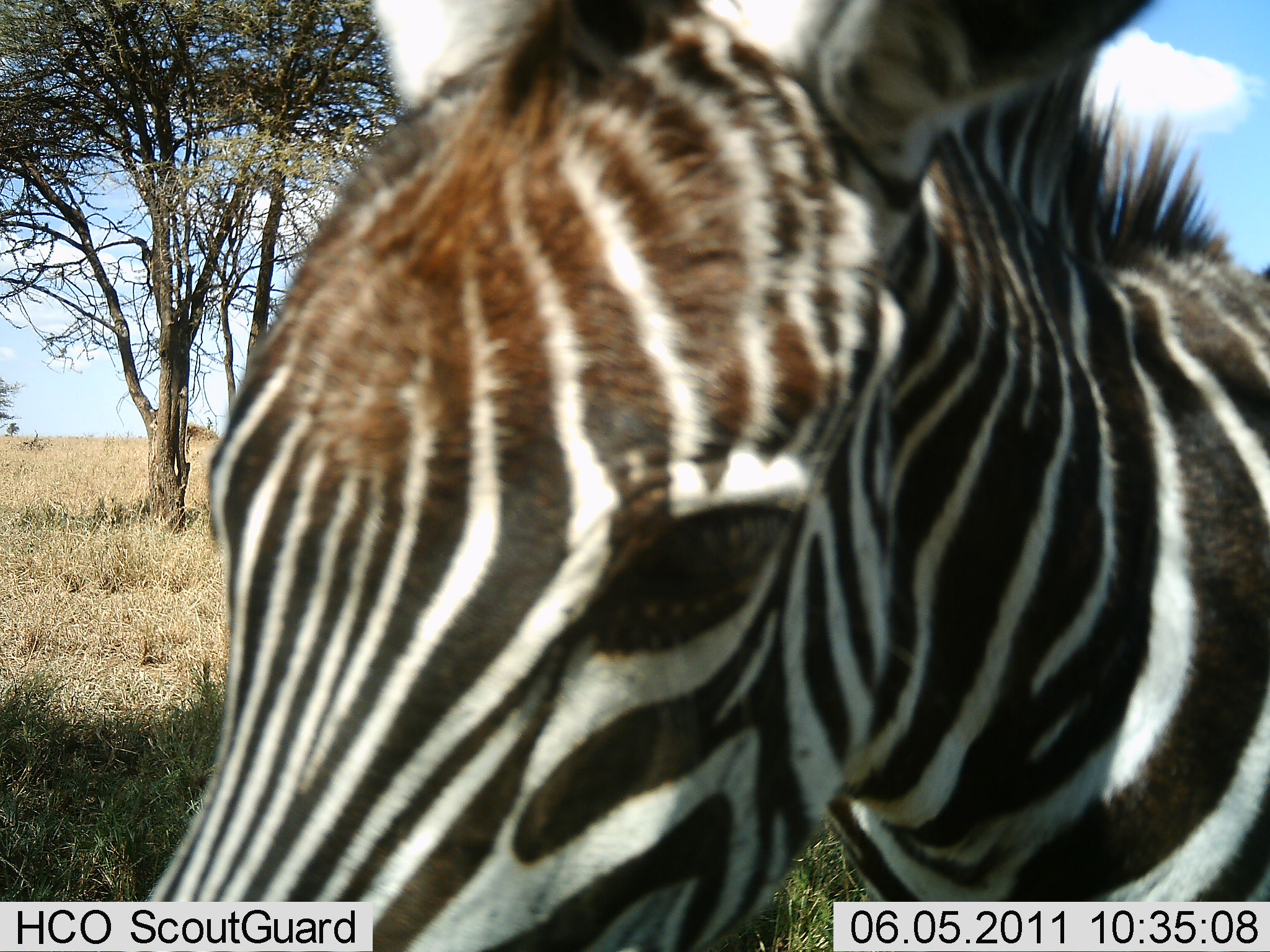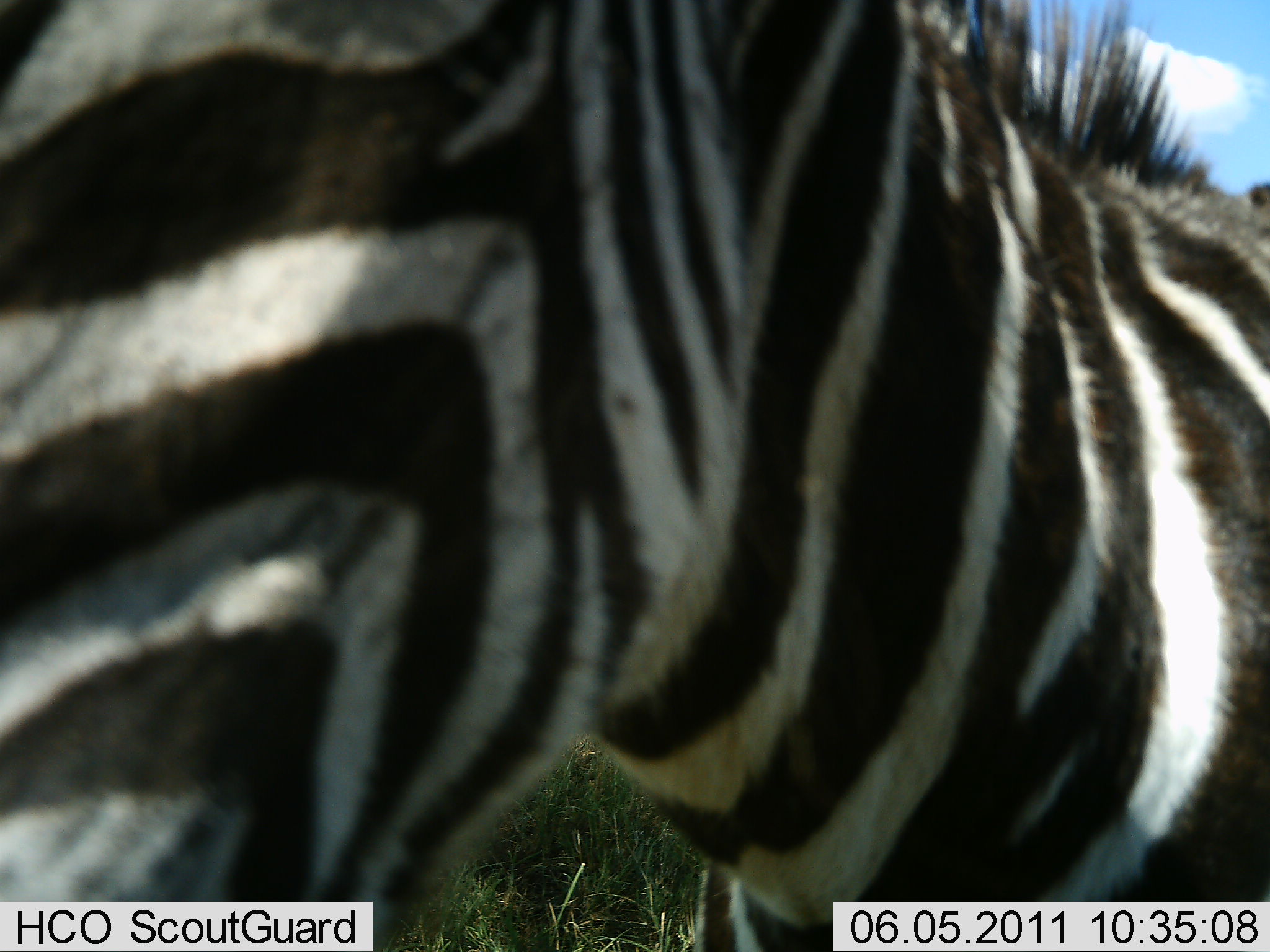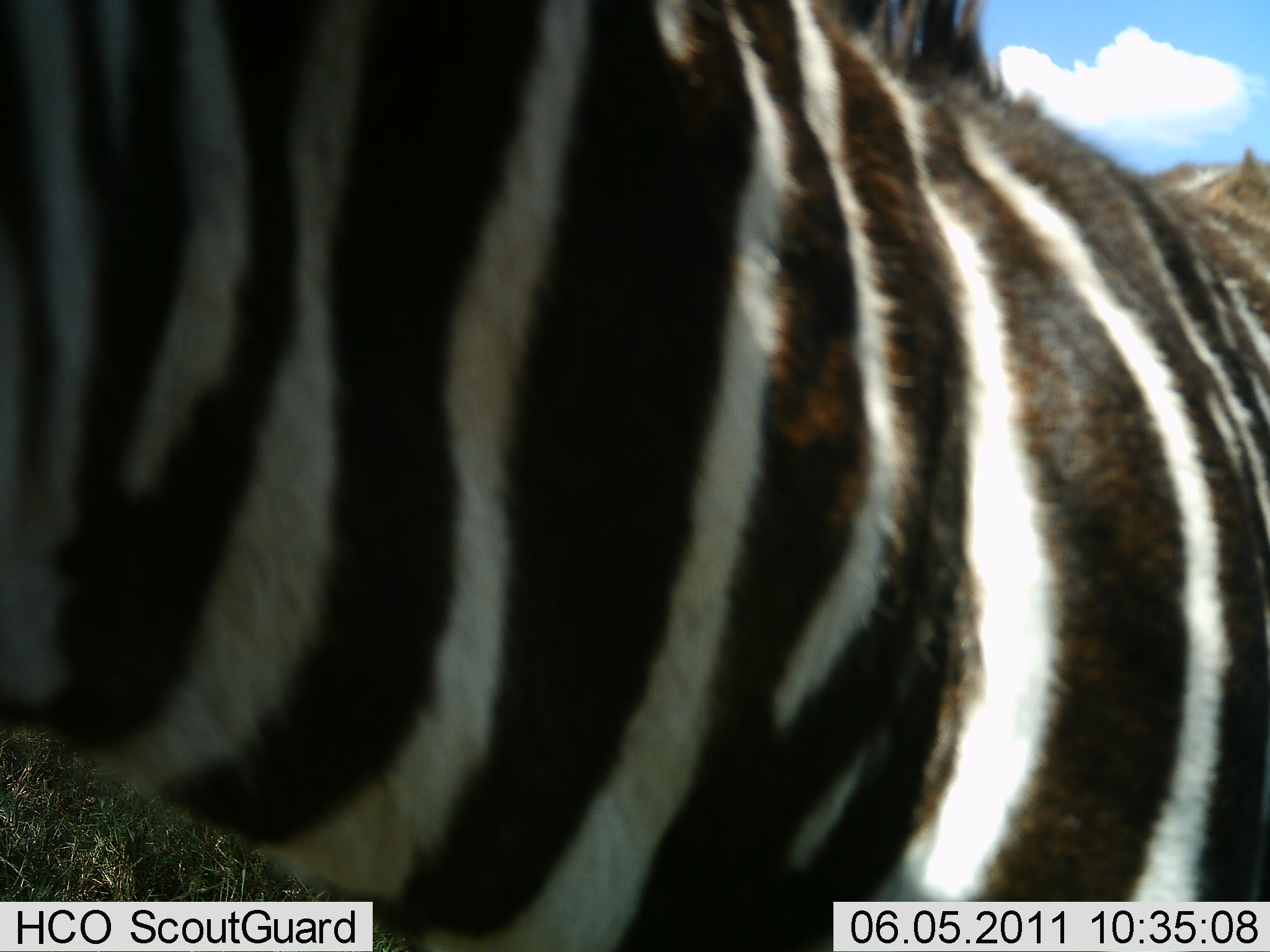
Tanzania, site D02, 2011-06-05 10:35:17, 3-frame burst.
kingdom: Animalia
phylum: Chordata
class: Mammalia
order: Perissodactyla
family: Equidae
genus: Equus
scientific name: Equus quagga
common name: plains zebra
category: zebra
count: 1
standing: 18%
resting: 0%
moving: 55%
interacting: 27%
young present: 9%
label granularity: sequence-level